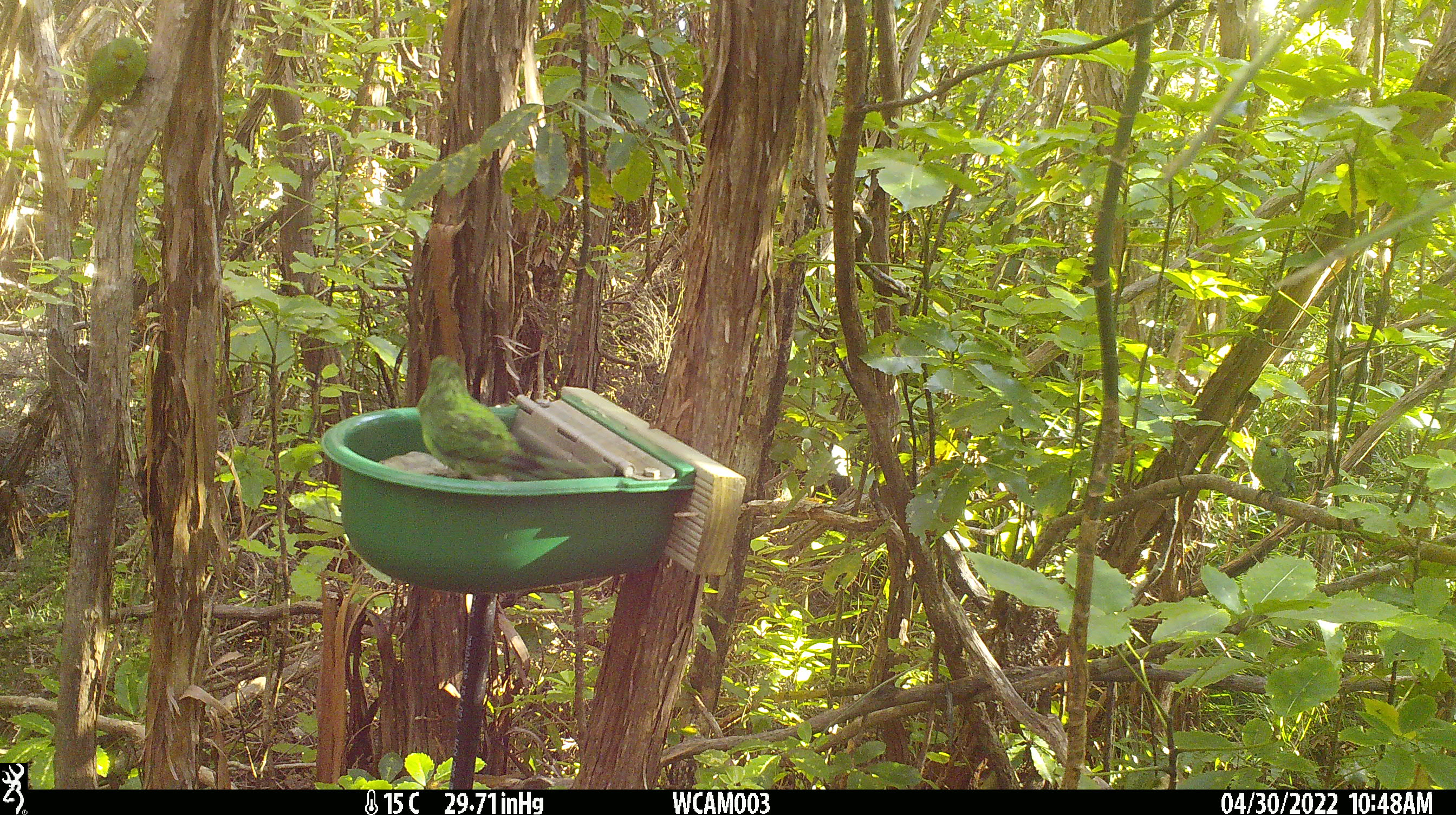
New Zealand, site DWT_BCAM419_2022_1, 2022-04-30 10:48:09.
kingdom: Animalia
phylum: Chordata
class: Aves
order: Psittaciformes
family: Psittaculidae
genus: Cyanoramphus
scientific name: Cyanoramphus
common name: parakeet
Parakeet (Cyanoramphus).